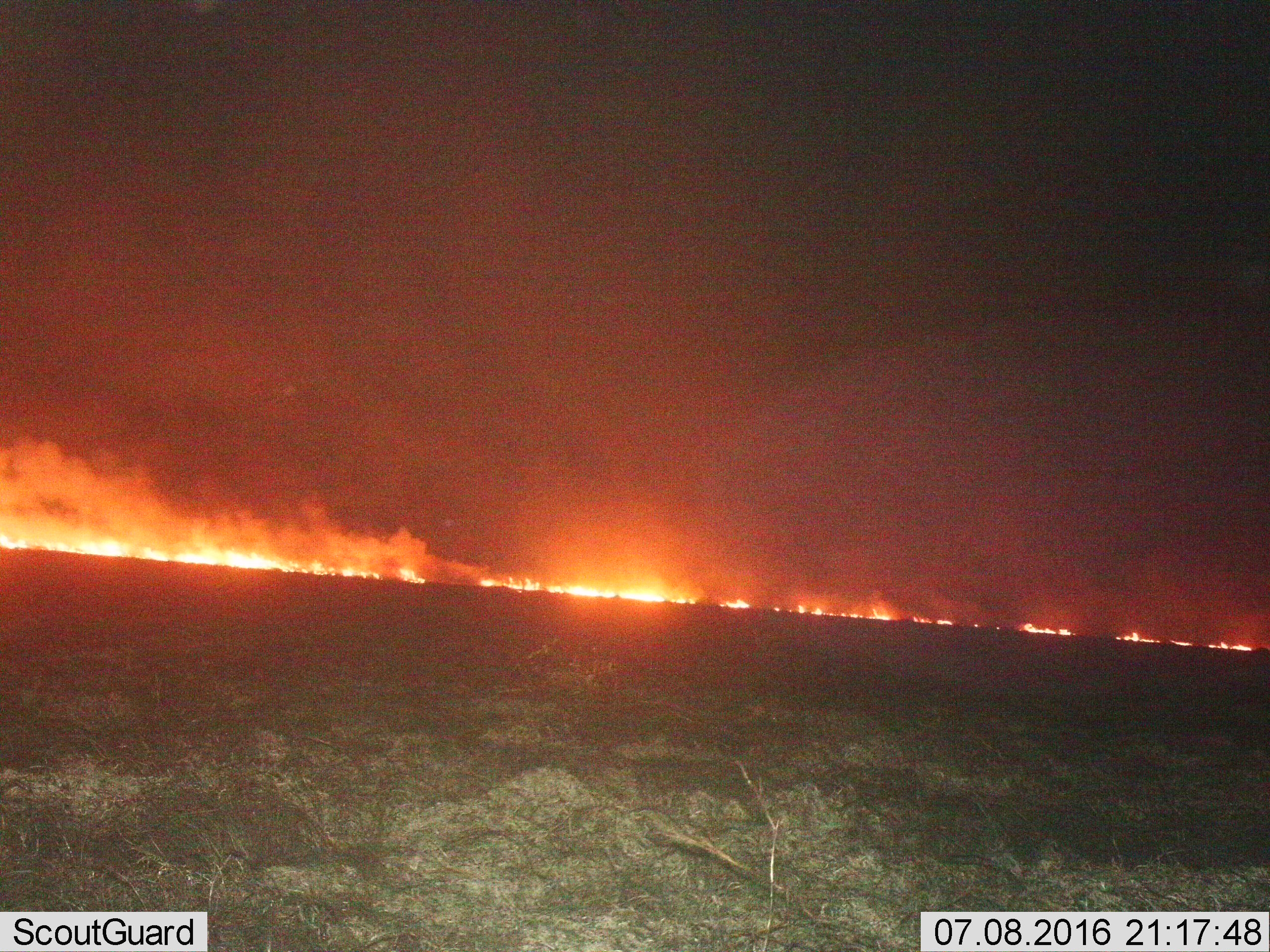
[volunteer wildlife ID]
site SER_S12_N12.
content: unidentified animal